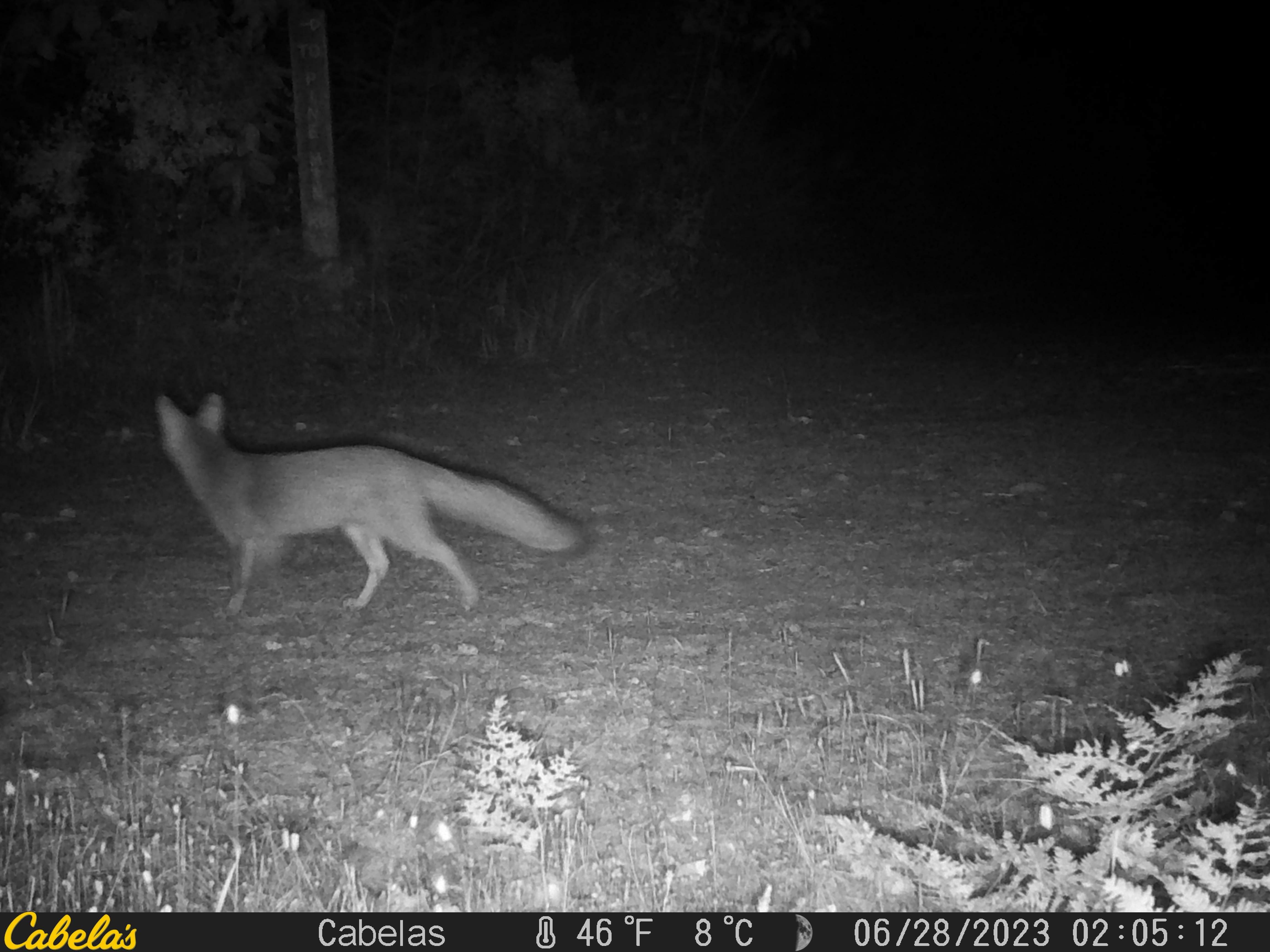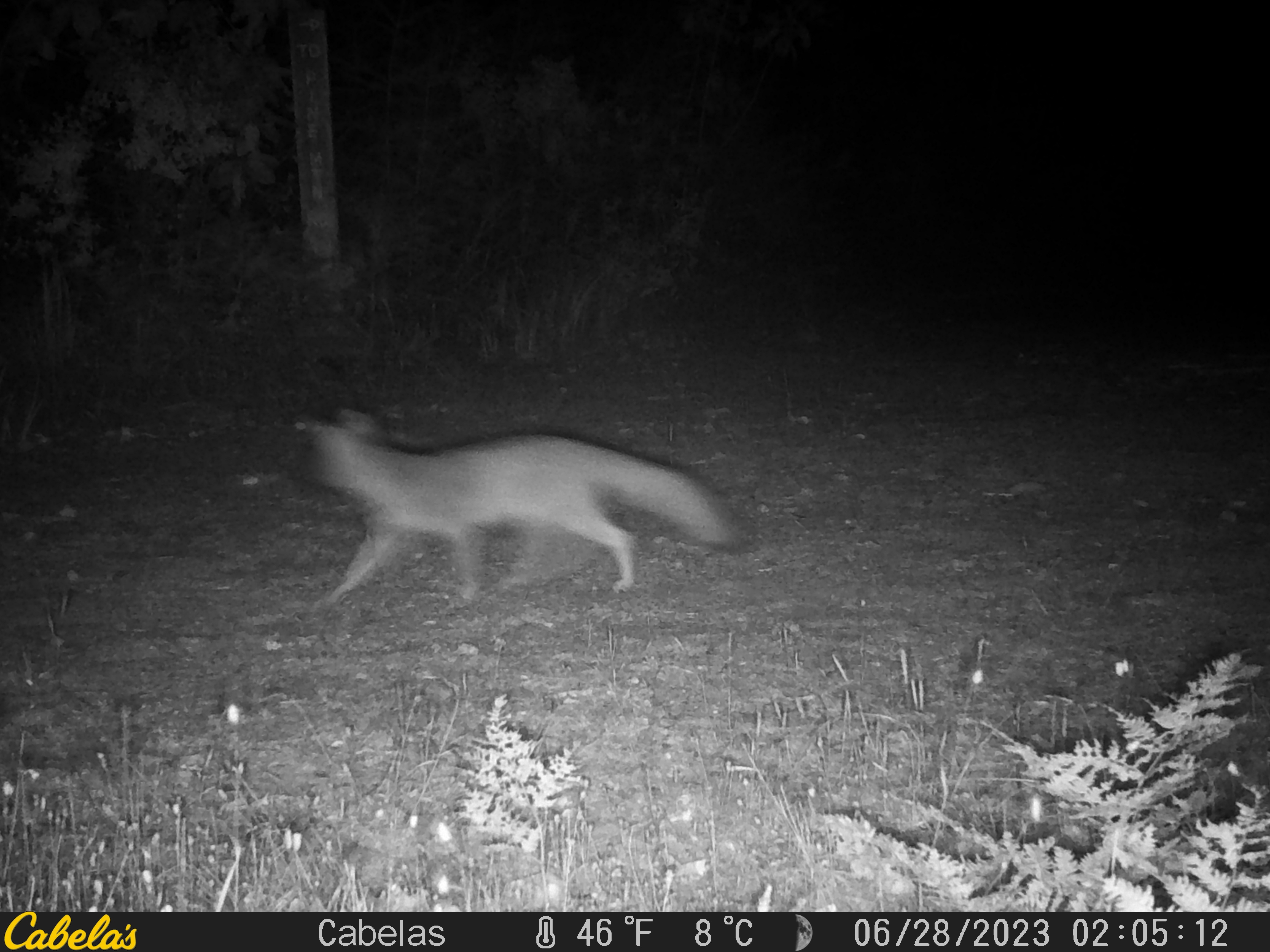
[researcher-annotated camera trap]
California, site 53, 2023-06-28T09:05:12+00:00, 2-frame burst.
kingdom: Animalia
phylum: Chordata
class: Mammalia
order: Carnivora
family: Canidae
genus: Urocyon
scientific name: Urocyon cinereoargenteus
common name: gray fox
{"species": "gray fox (Urocyon cinereoargenteus)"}